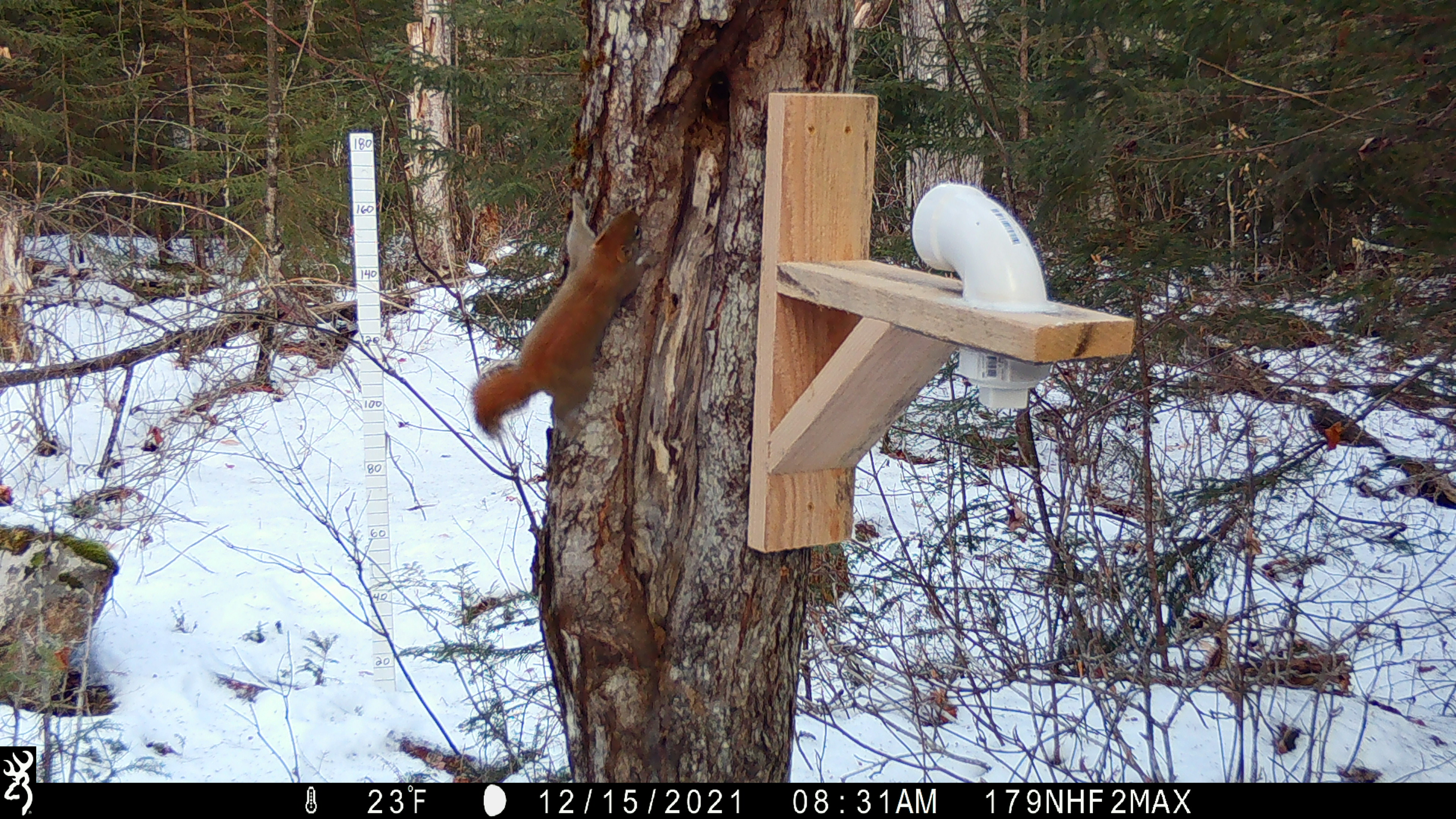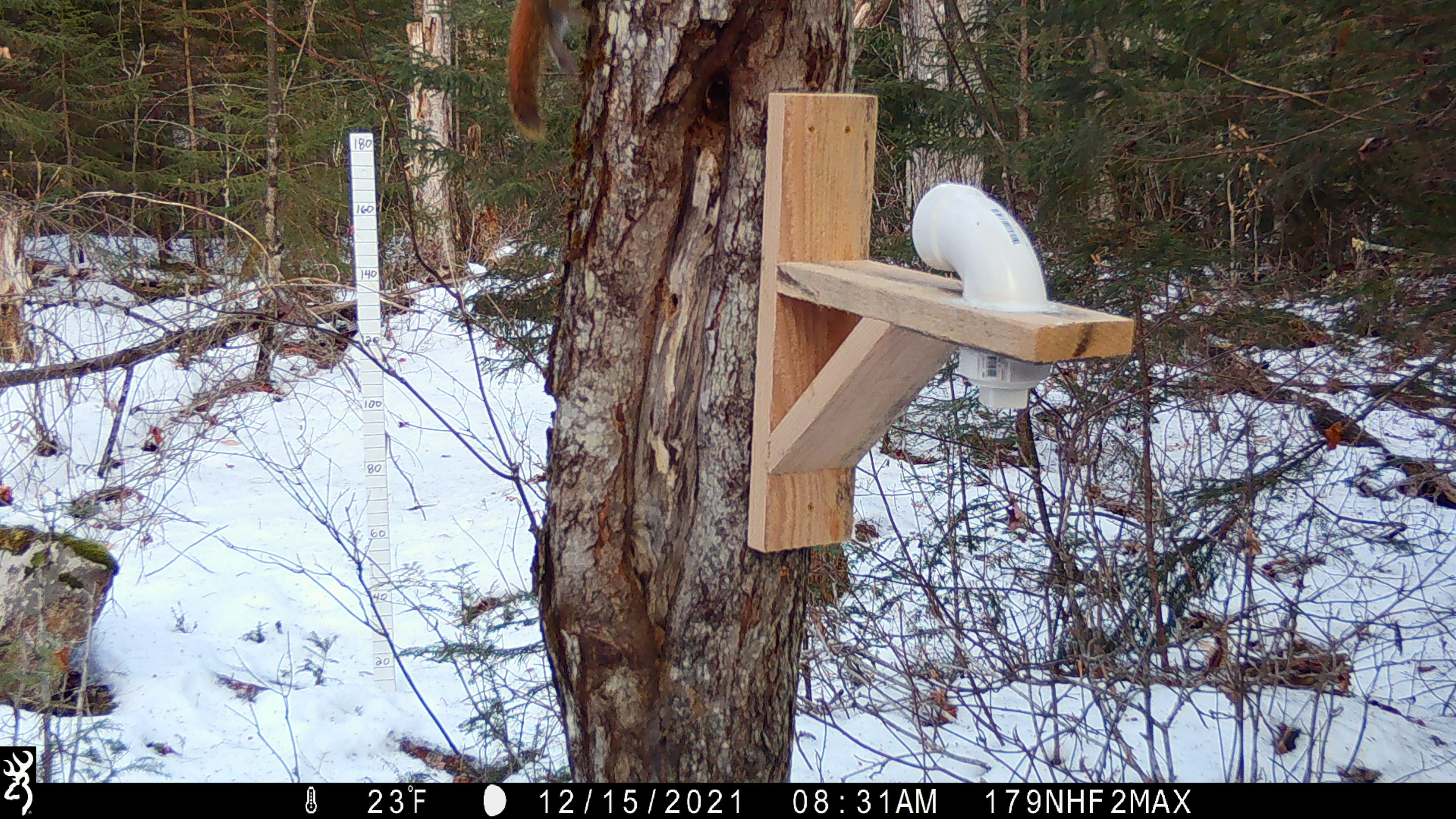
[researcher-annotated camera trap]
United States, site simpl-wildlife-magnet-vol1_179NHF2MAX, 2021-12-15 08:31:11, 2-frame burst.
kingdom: Animalia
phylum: Chordata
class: Mammalia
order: Rodentia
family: Sciuridae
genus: Tamiasciurus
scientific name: Tamiasciurus hudsonicus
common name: red squirrel